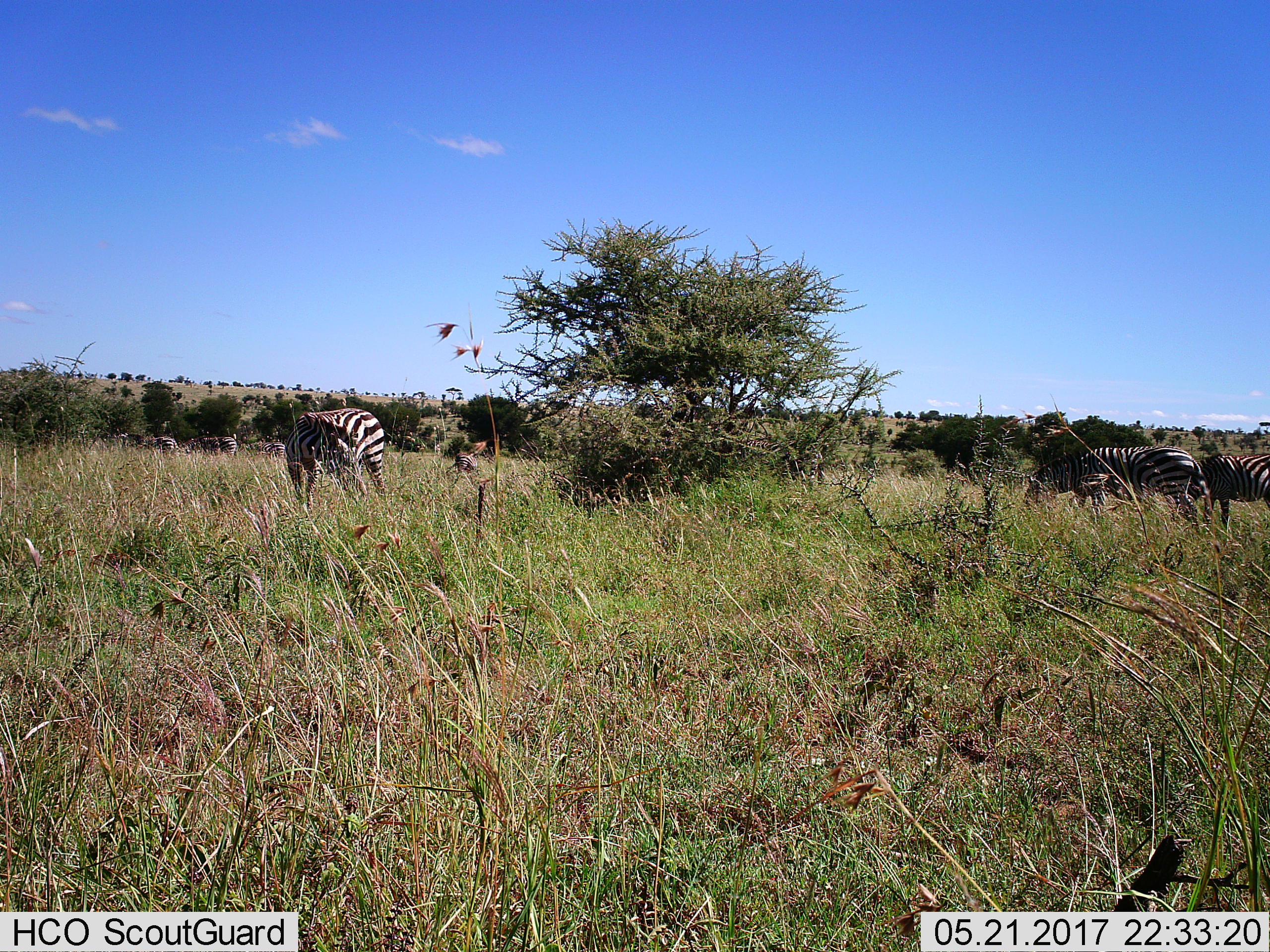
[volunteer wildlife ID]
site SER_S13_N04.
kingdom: Animalia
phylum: Chordata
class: Mammalia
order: Perissodactyla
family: Equidae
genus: Equus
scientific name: Equus quagga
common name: plains zebra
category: zebraplains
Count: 8.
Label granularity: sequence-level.